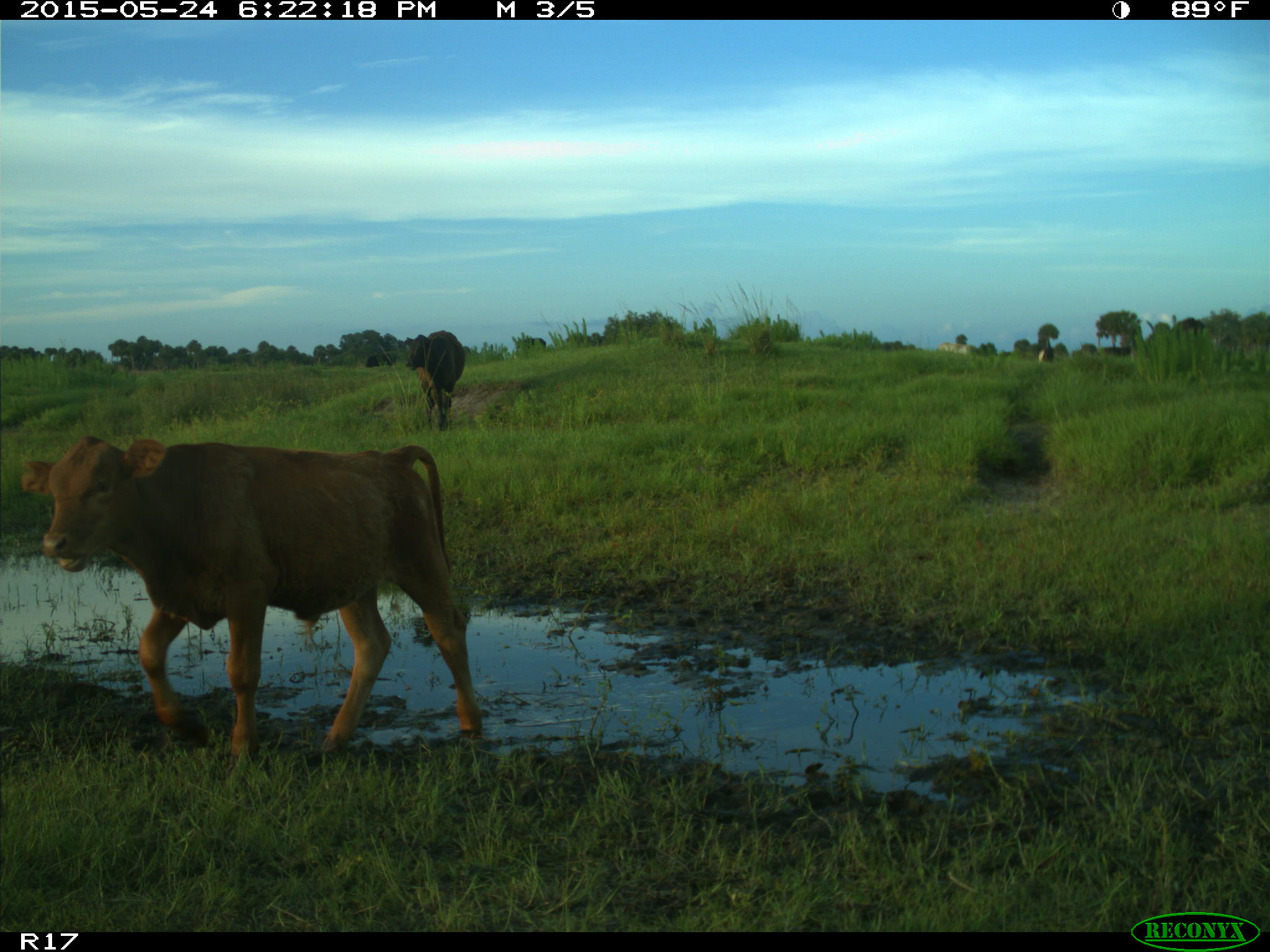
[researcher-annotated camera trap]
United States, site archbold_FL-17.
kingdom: Animalia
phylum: Chordata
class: Mammalia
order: Artiodactyla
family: Bovidae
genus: Bos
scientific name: Bos taurus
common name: domestic cow